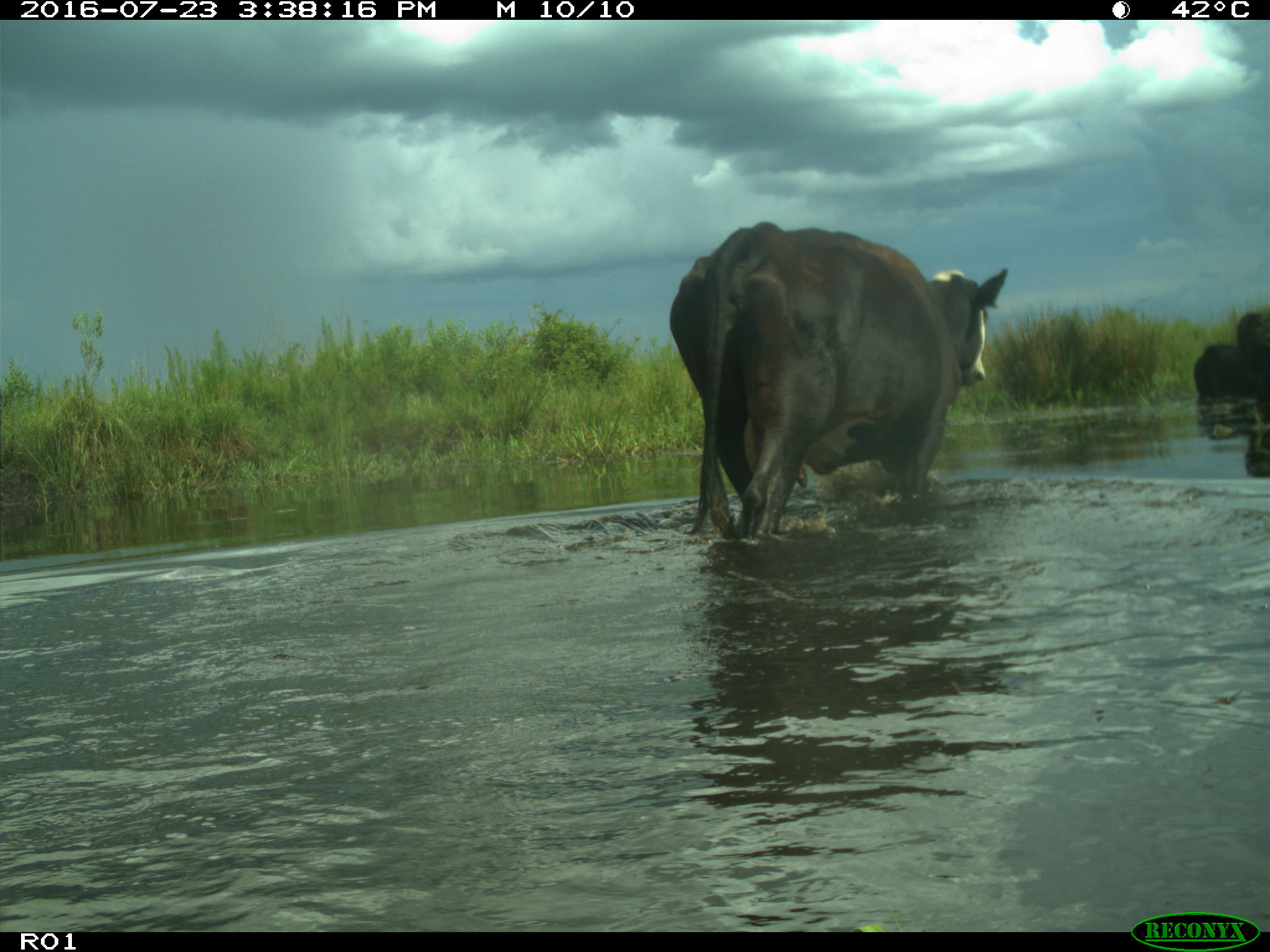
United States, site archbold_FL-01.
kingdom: Animalia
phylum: Chordata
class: Mammalia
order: Artiodactyla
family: Bovidae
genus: Bos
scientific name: Bos taurus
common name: domestic cow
Bos taurus (domestic cow).